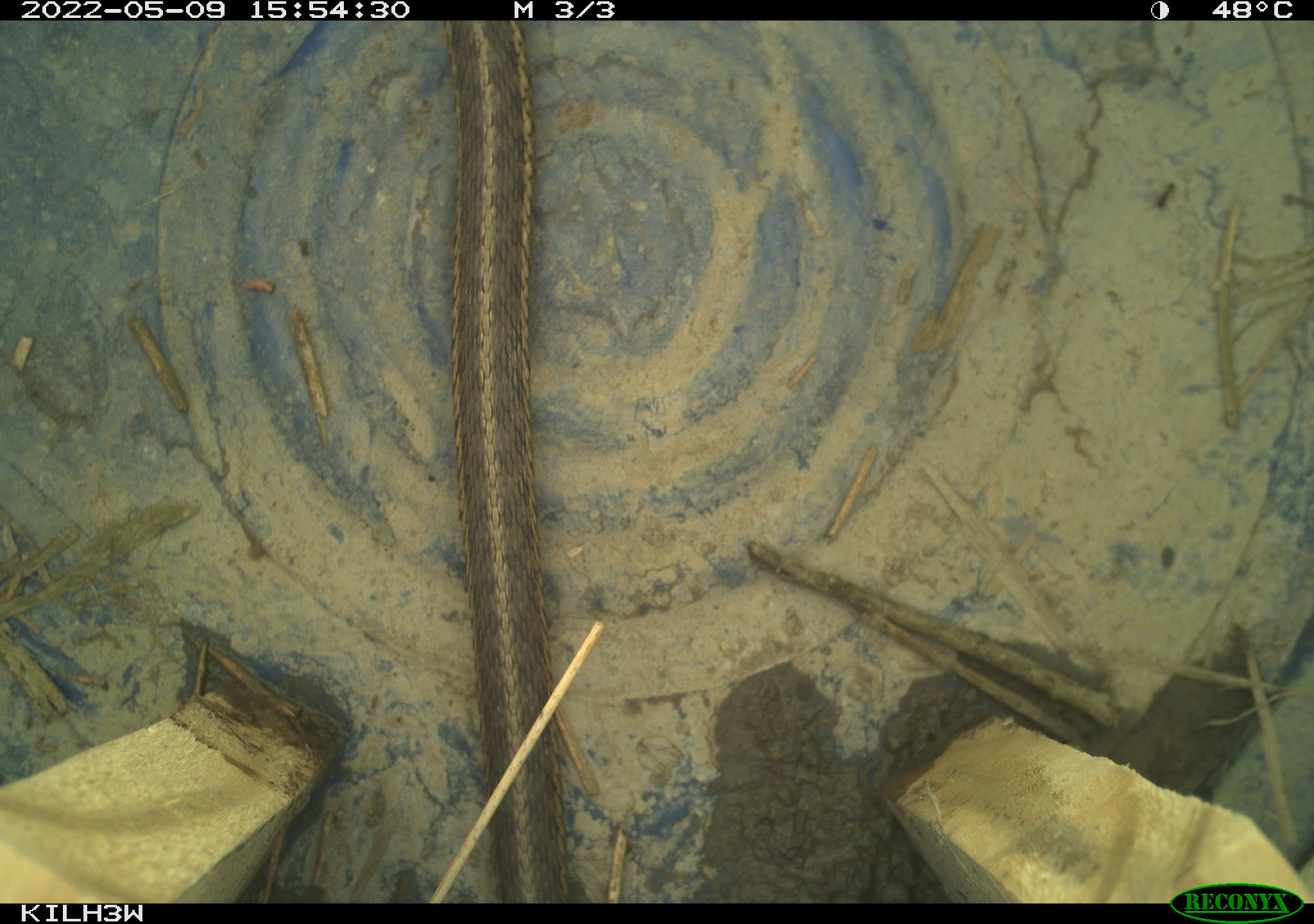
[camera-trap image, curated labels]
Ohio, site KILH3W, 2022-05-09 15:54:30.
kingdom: Animalia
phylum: Chordata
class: Reptilia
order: Squamata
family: Colubridae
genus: Thamnophis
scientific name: Thamnophis sirtalis sirtalis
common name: eastern gartersnake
Eastern gartersnake (Thamnophis sirtalis sirtalis).